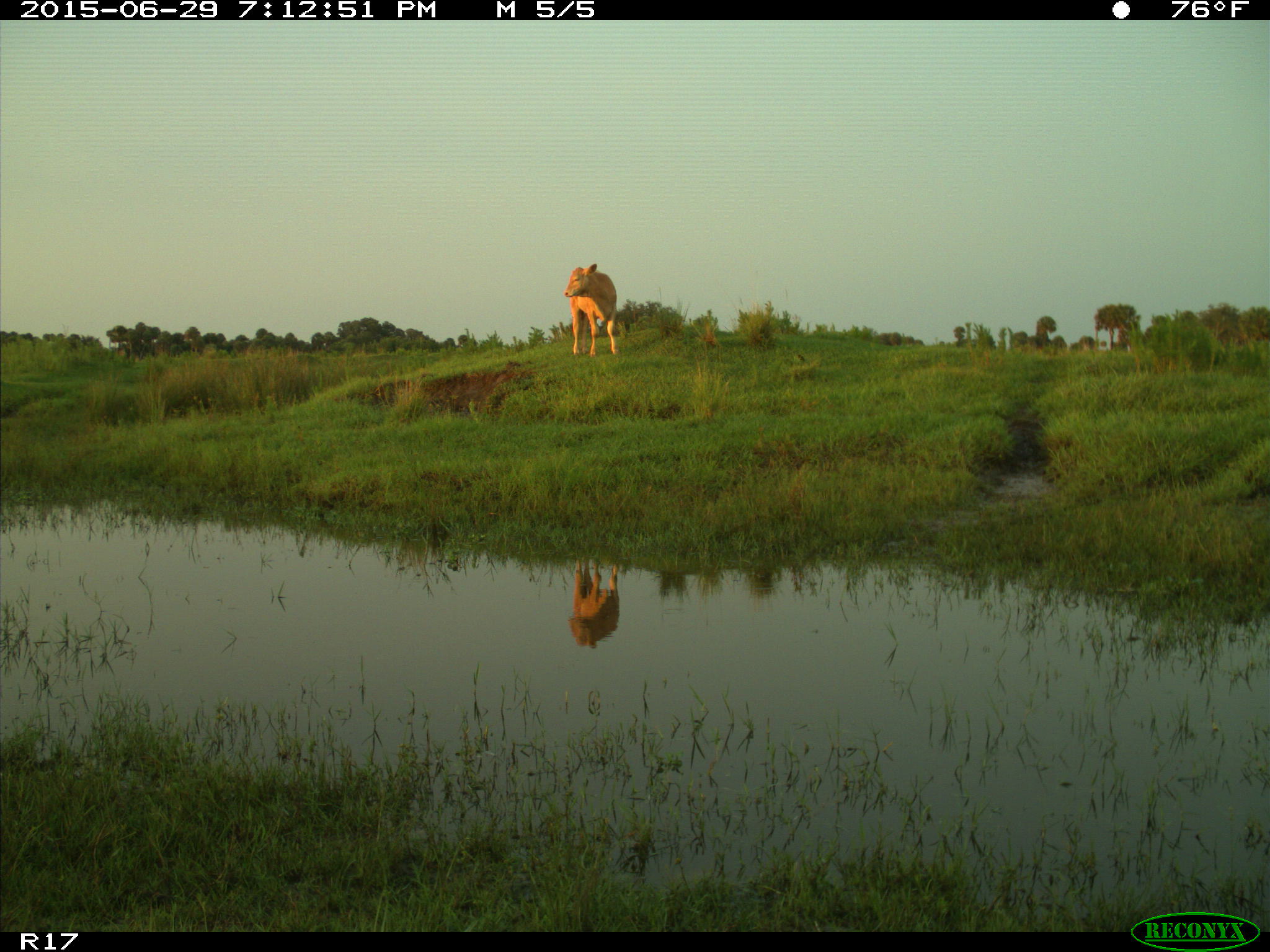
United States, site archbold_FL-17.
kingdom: Animalia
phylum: Chordata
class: Mammalia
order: Artiodactyla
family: Bovidae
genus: Bos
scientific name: Bos taurus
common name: domestic cow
Bos taurus (domestic cow).